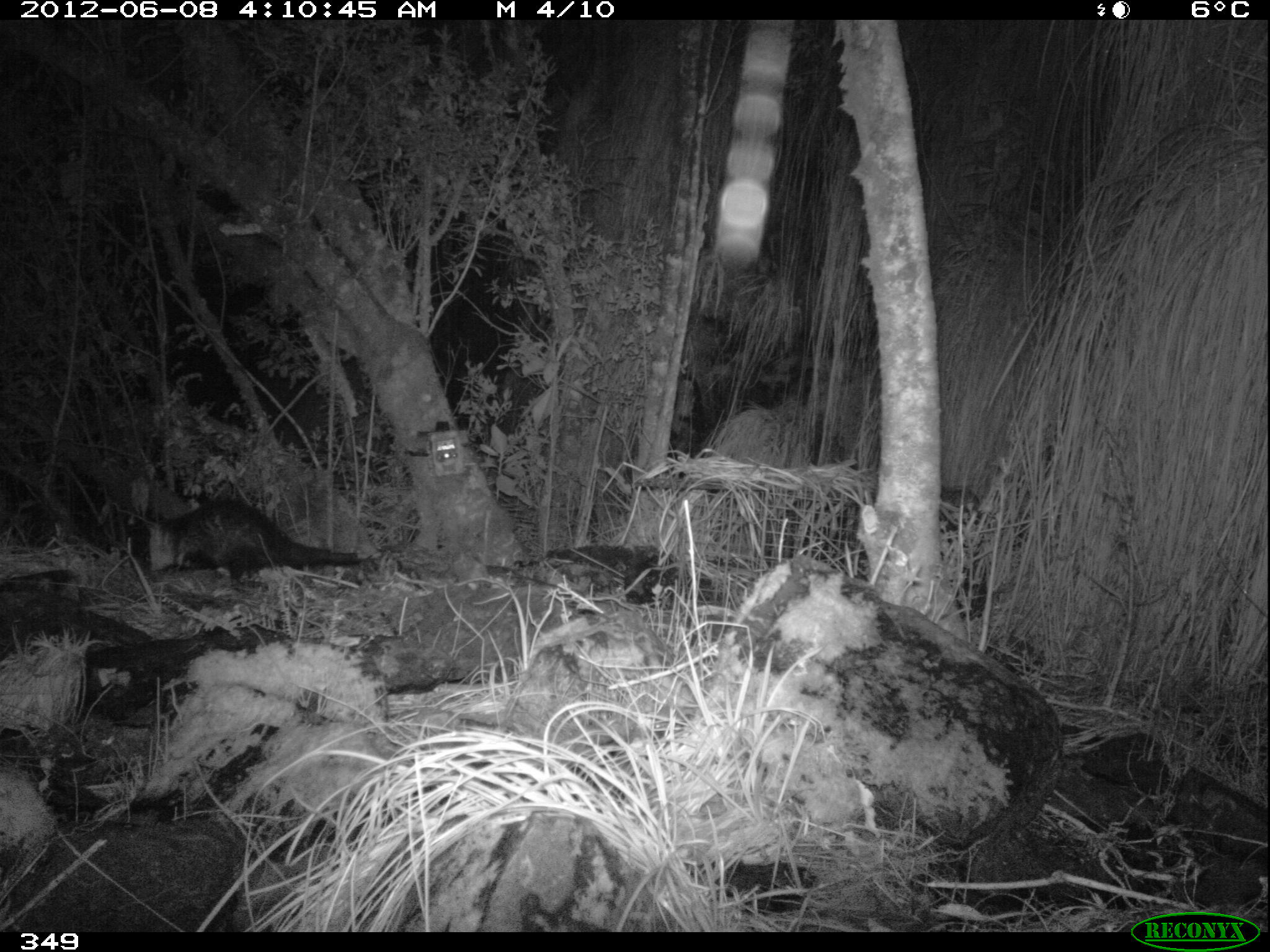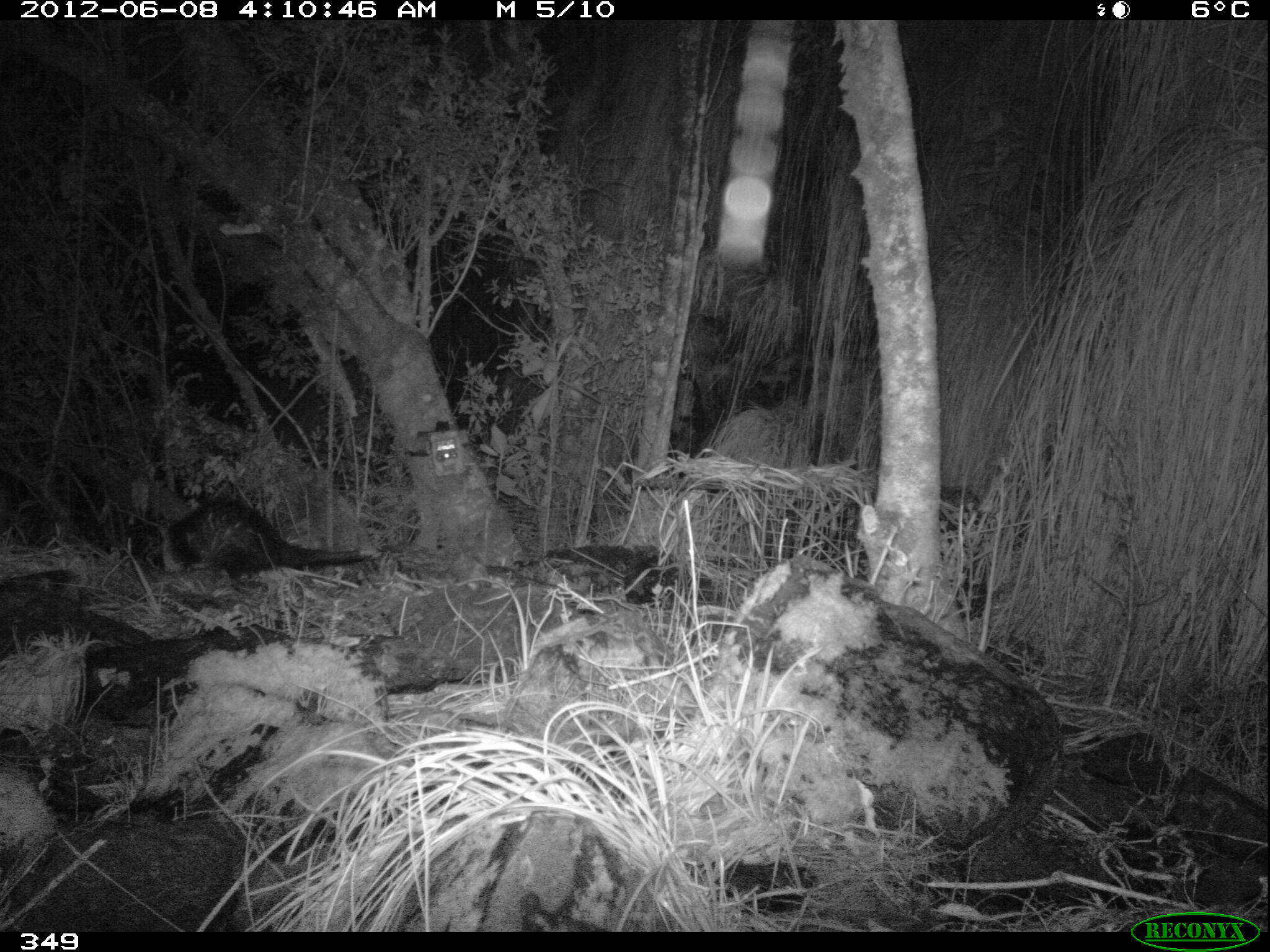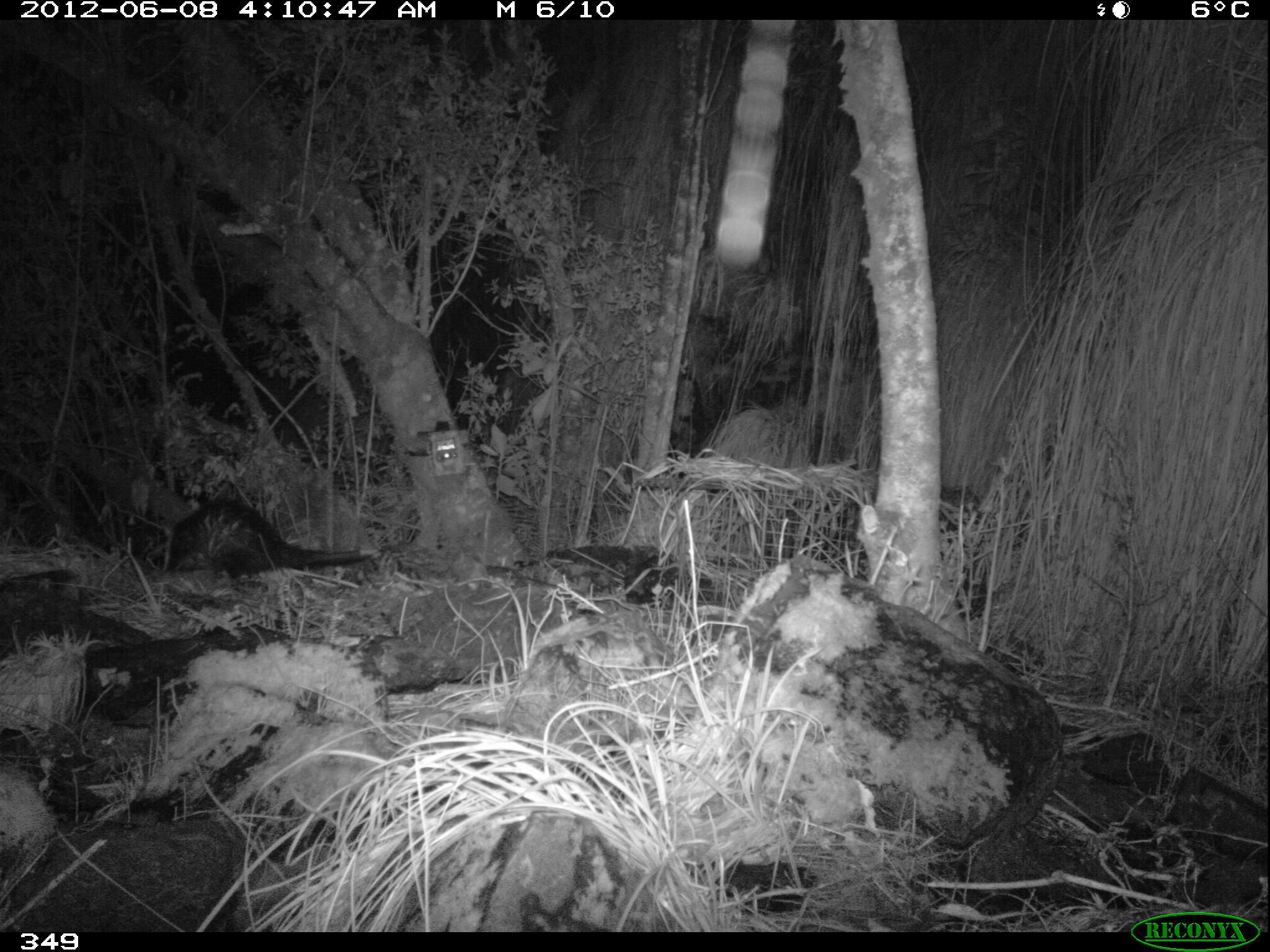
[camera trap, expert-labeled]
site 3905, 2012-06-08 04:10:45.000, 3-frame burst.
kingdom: Animalia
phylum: Chordata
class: Mammalia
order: Didelphimorphia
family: Didelphidae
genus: Didelphis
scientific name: Didelphis pernigra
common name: andean white-eared opossum